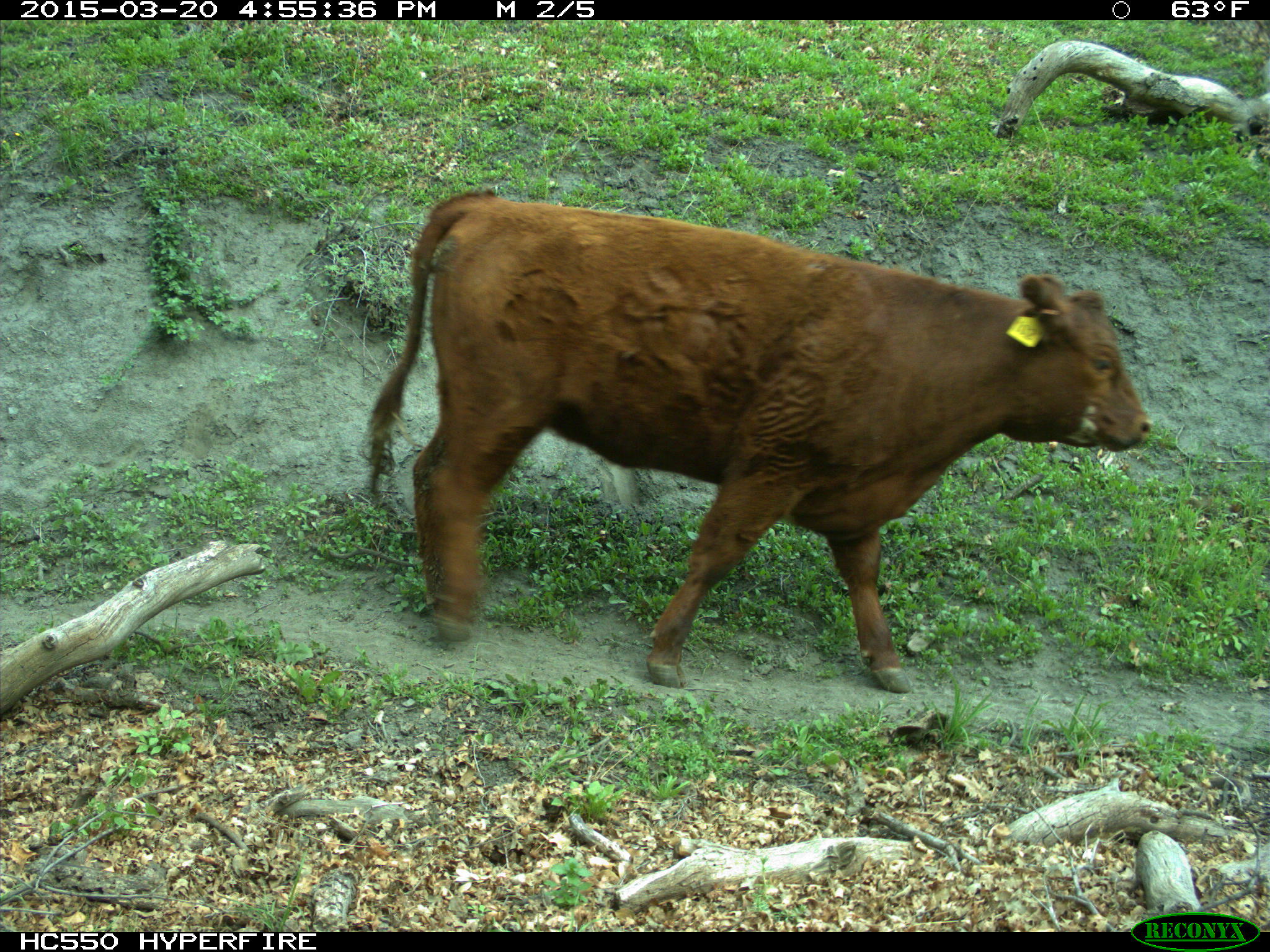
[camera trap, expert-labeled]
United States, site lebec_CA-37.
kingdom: Animalia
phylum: Chordata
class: Mammalia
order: Artiodactyla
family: Bovidae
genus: Bos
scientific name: Bos taurus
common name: domestic cow